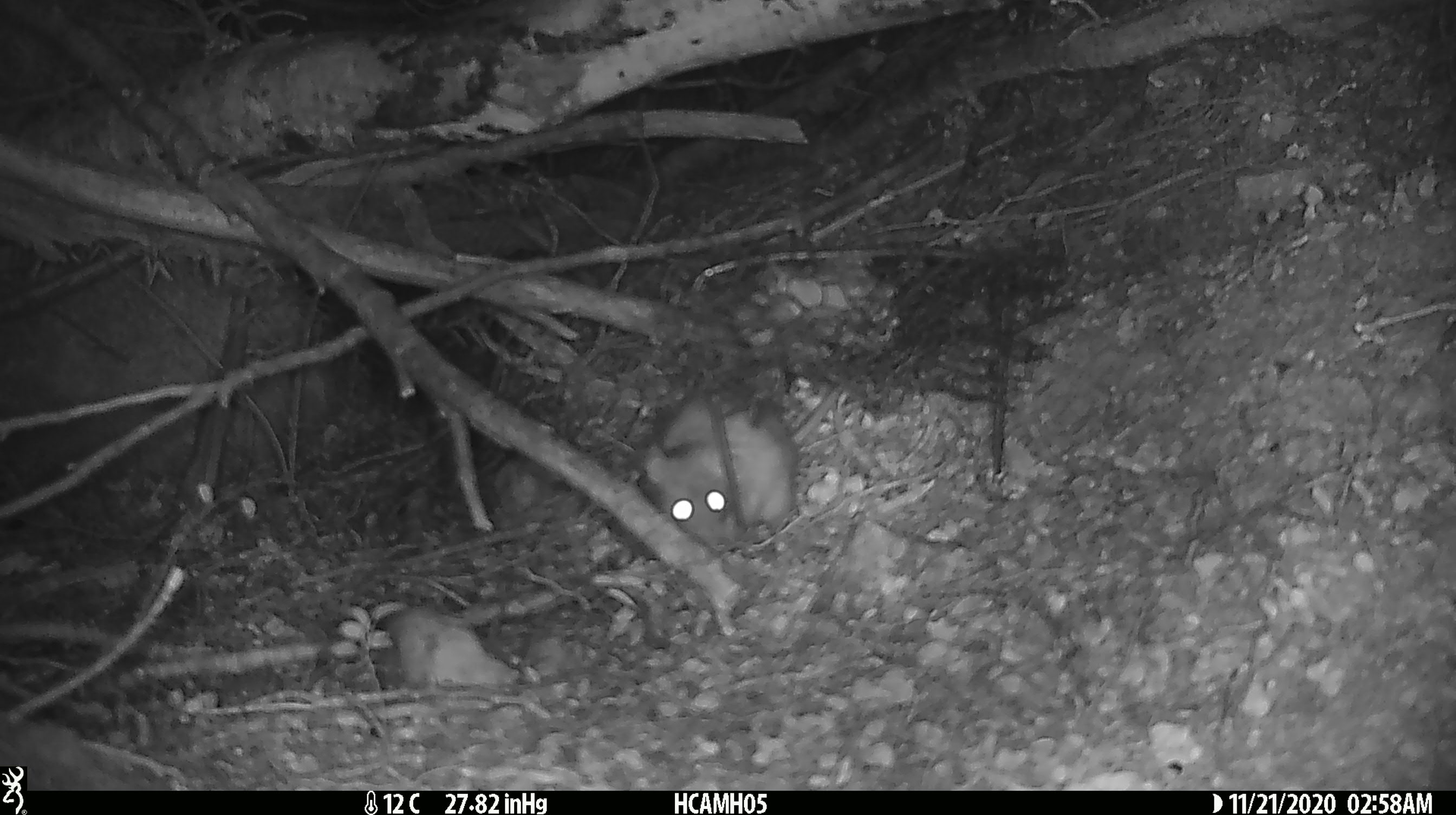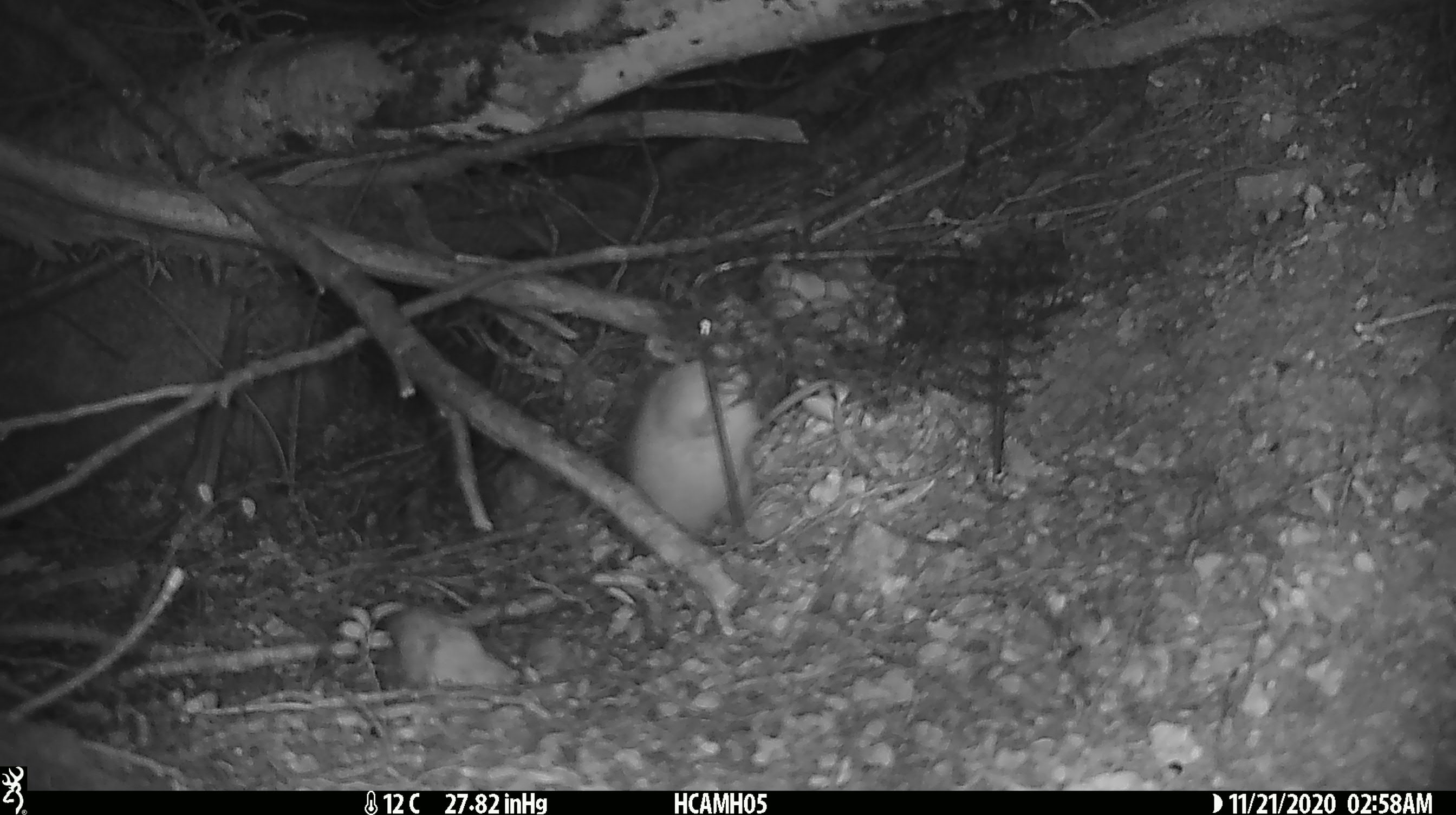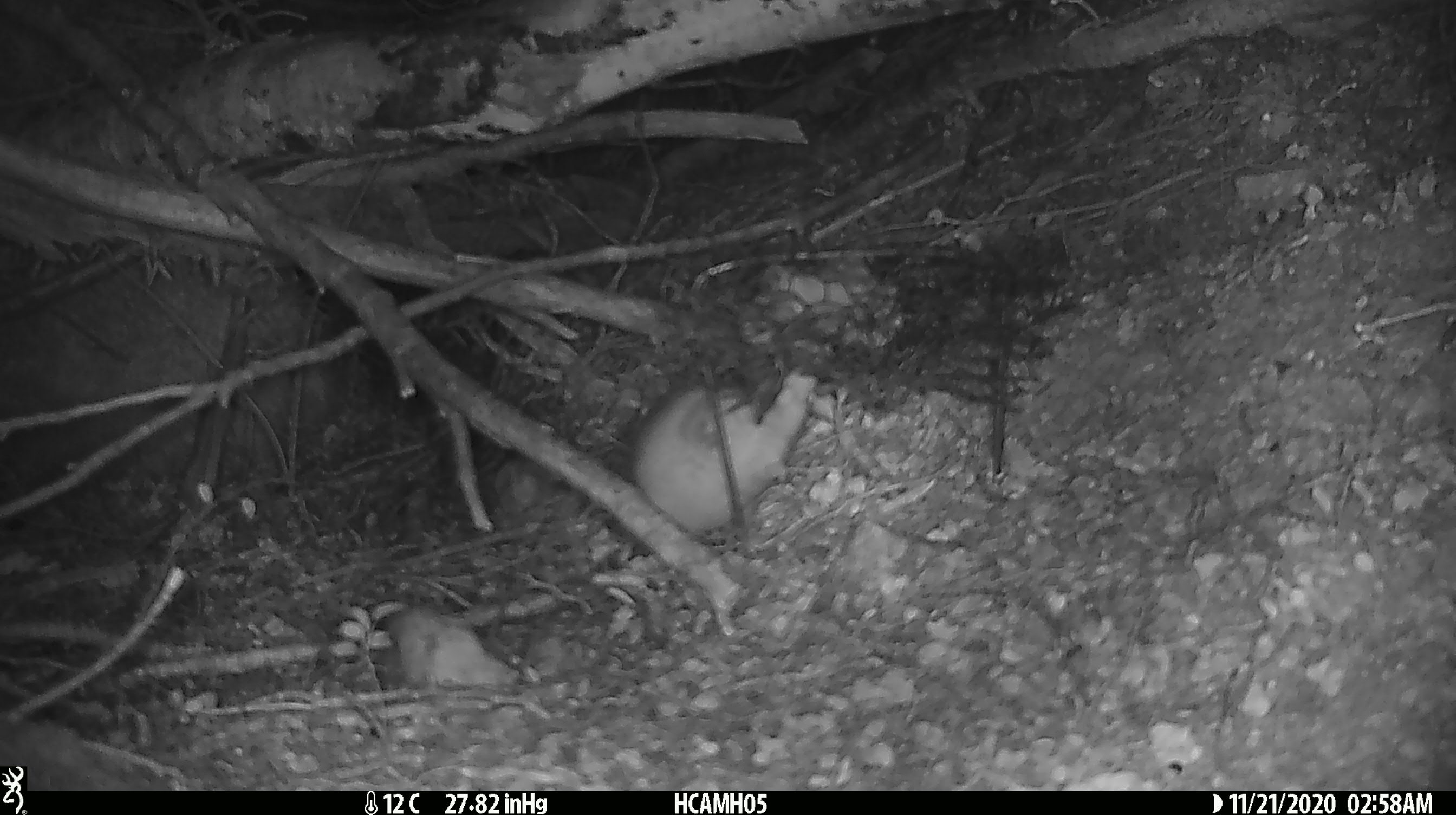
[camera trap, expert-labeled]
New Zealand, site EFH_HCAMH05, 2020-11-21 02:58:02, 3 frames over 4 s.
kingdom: Animalia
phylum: Chordata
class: Mammalia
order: Rodentia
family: Muridae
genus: Rattus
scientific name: Rattus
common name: rat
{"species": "rat (Rattus)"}